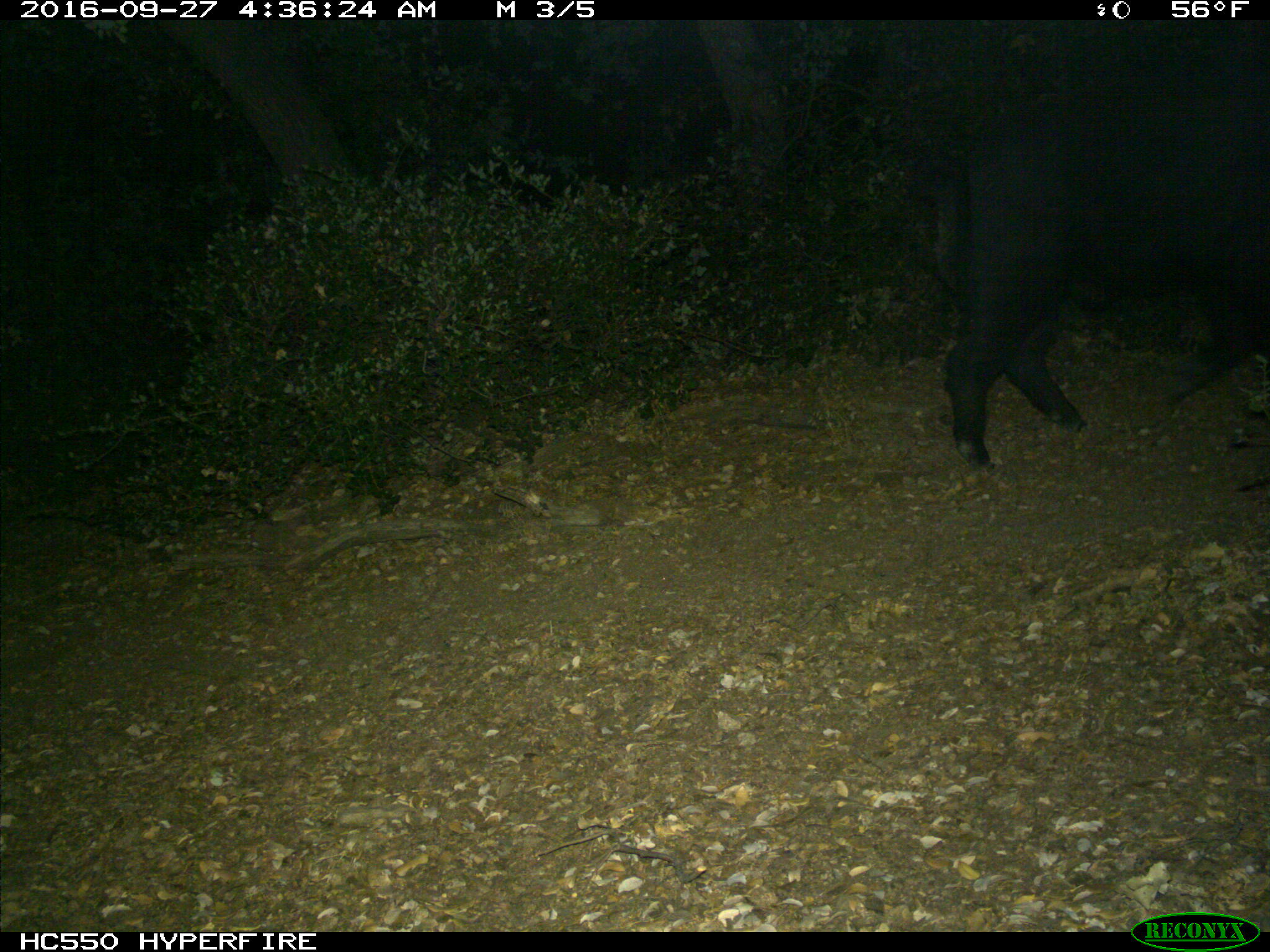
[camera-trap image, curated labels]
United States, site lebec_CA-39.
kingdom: Animalia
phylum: Chordata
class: Mammalia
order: Artiodactyla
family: Suidae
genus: Sus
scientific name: Sus scrofa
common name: wild boar